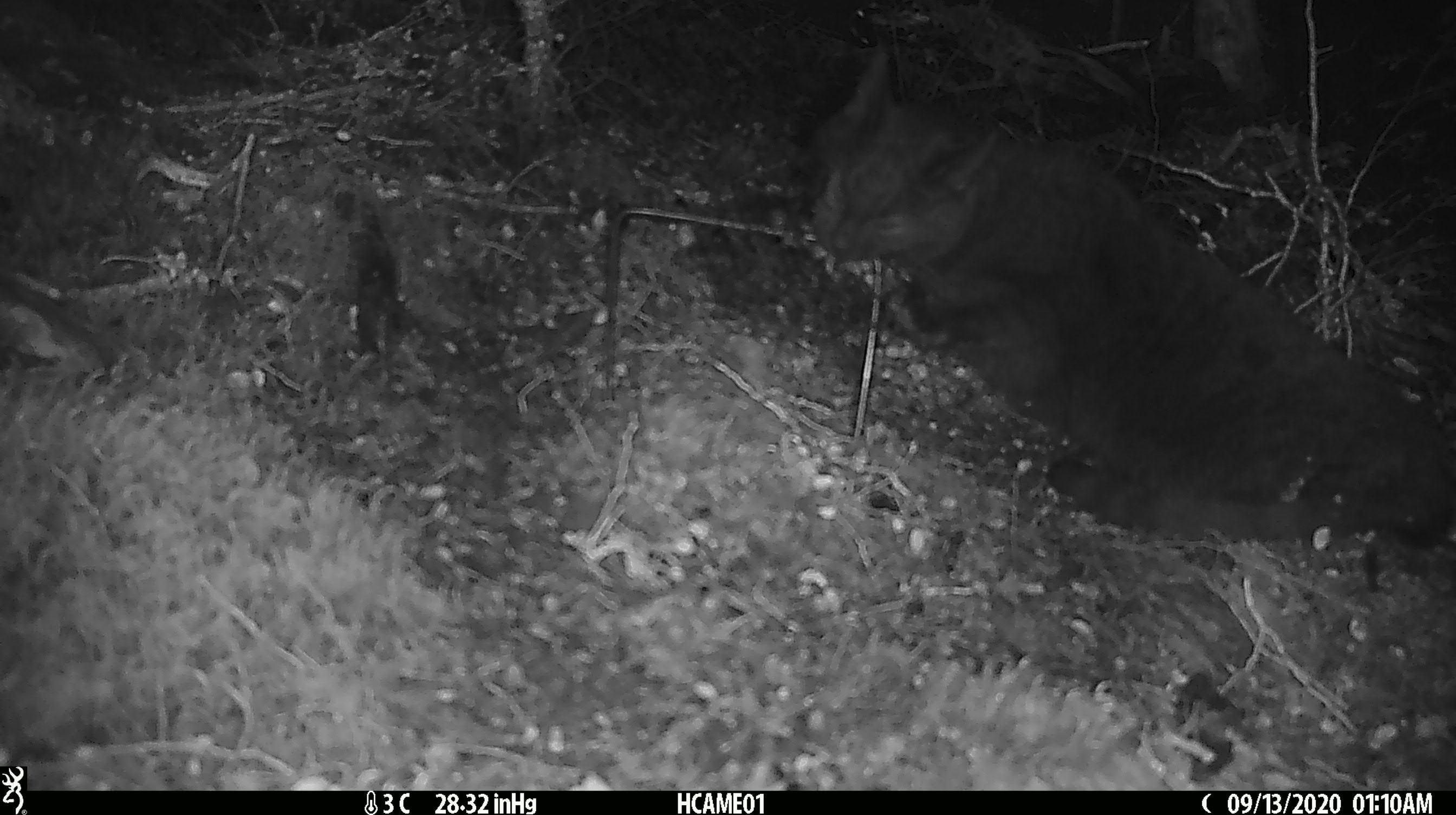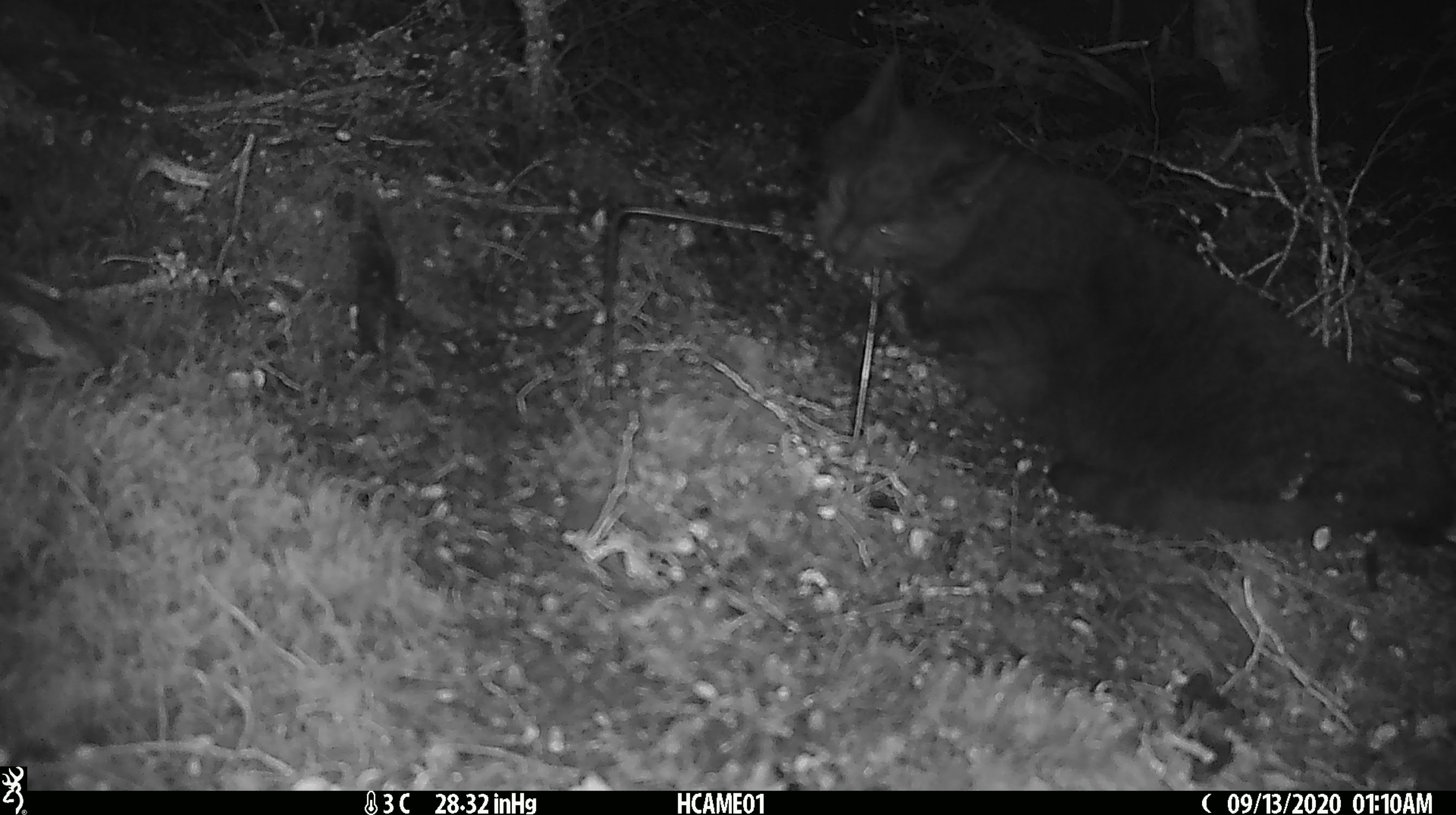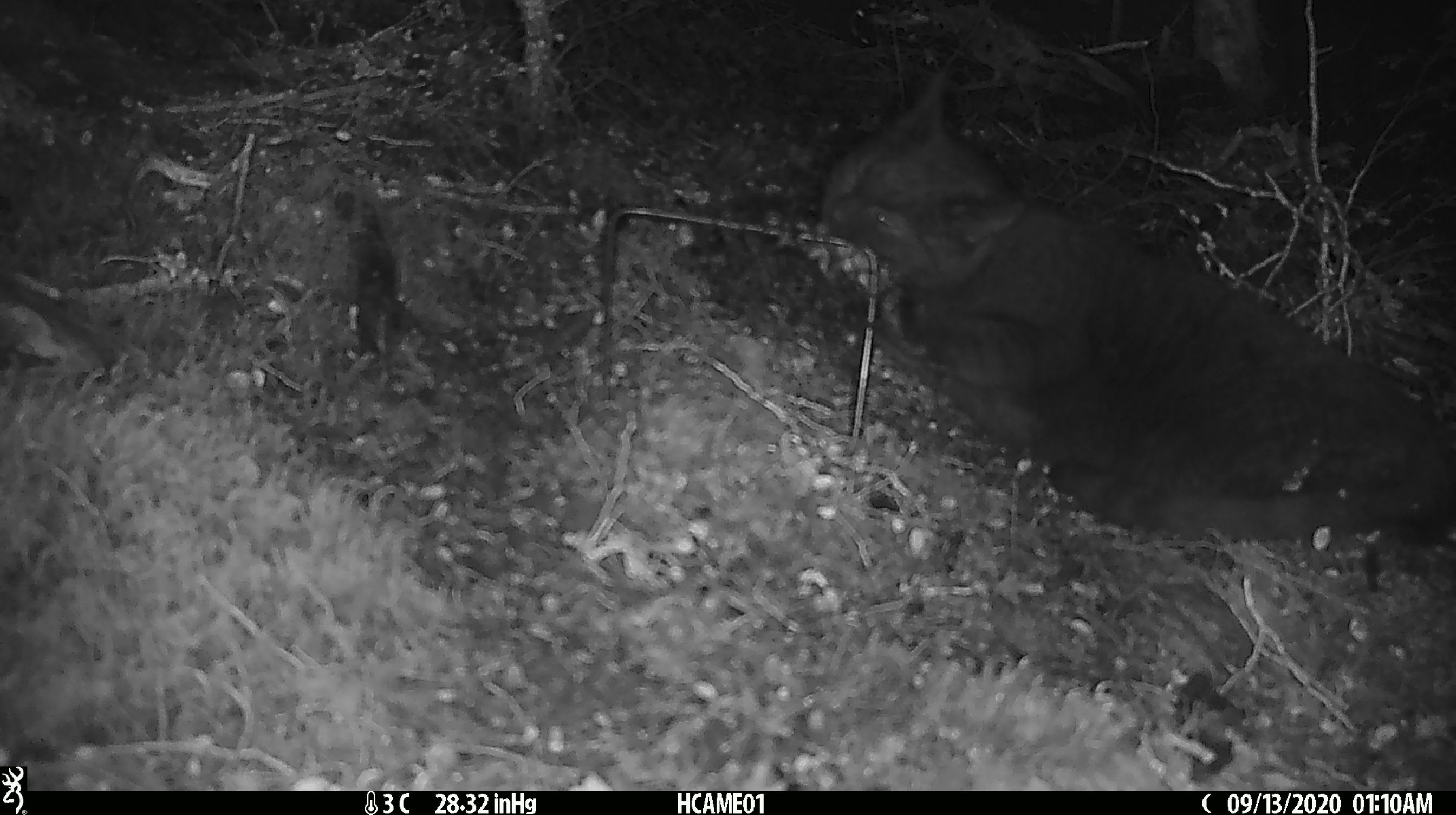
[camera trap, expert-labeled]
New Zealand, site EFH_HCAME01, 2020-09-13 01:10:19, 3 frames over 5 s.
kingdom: Animalia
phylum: Chordata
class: Mammalia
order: Carnivora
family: Felidae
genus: Felis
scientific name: Felis catus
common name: domestic cat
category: cat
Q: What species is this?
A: Cat (domestic cat) (Felis catus).